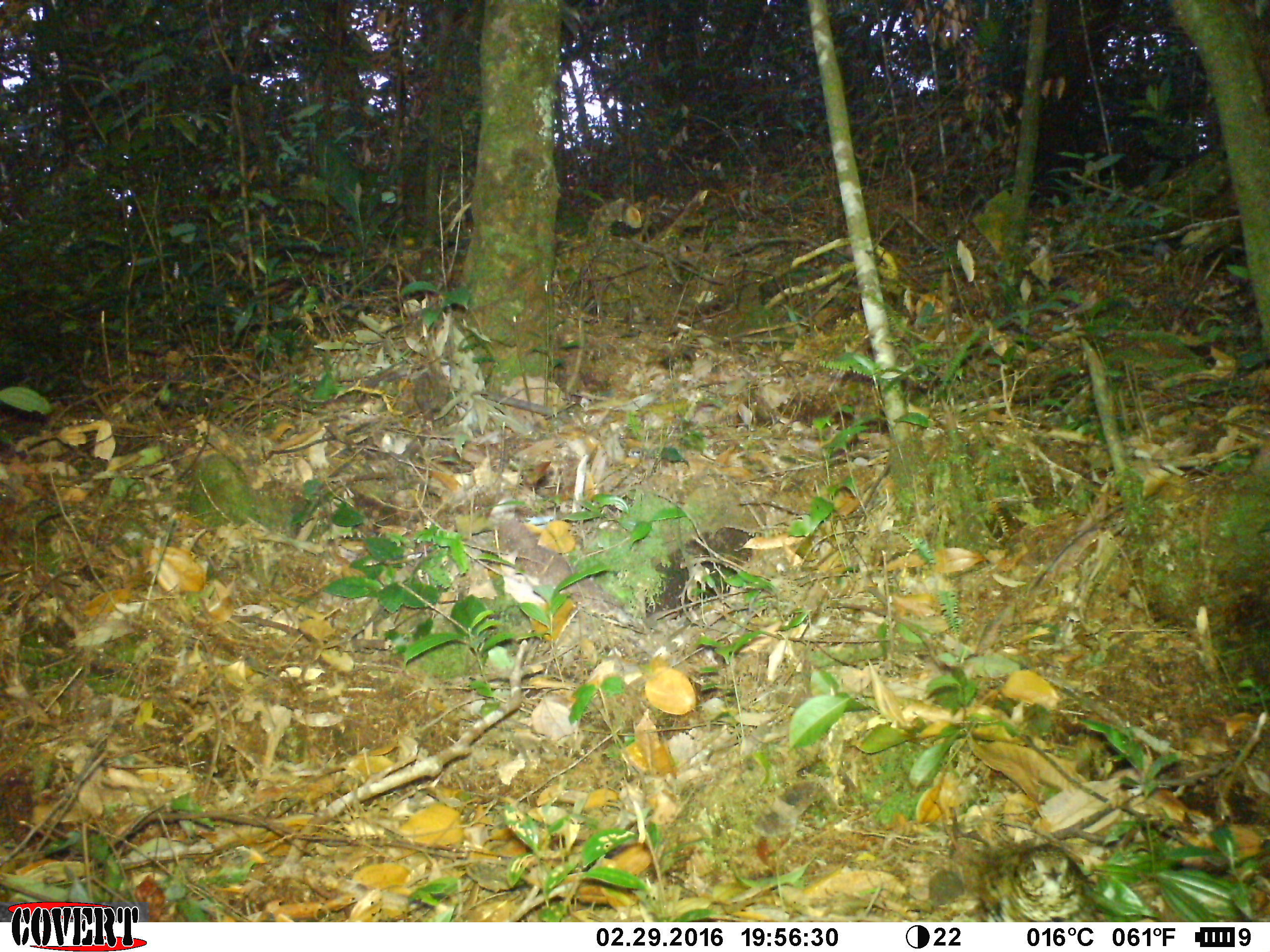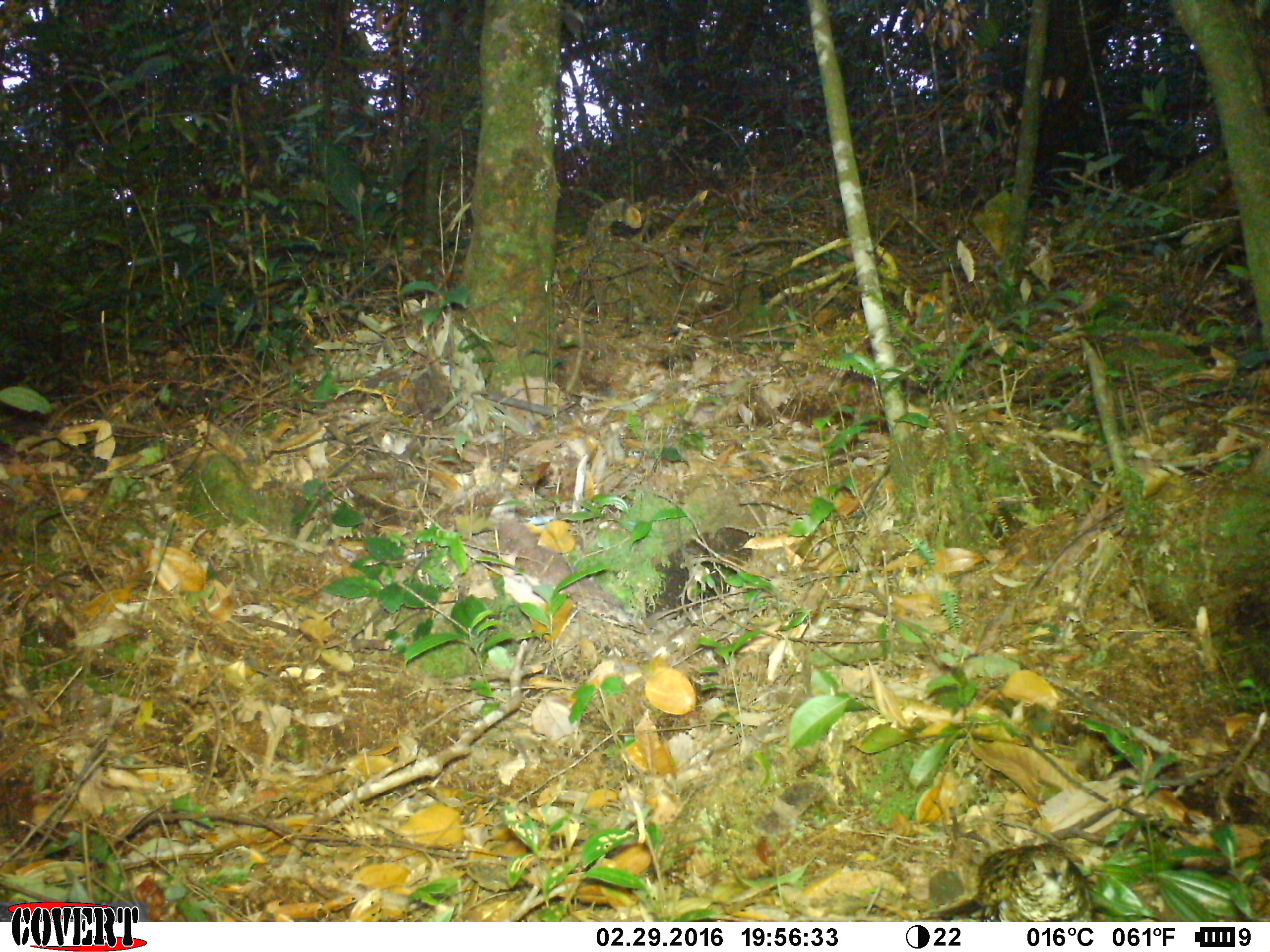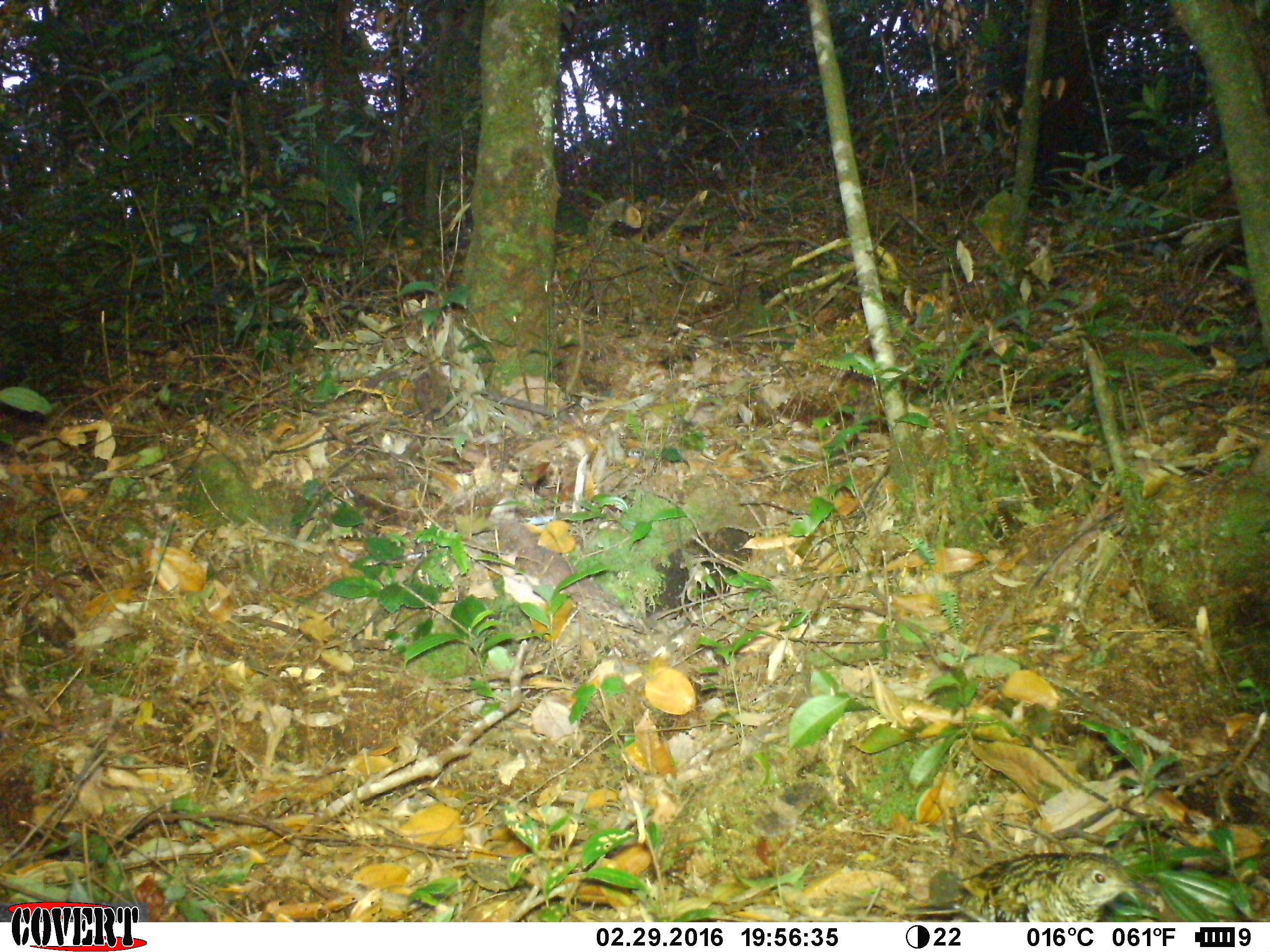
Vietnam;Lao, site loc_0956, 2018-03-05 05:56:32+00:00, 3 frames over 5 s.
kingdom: Animalia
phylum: Chordata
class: Aves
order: Passeriformes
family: Turdidae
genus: Zoothera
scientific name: Zoothera dauma dauma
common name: scaly thrush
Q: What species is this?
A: Scaly thrush (Zoothera dauma dauma).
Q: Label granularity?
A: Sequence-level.